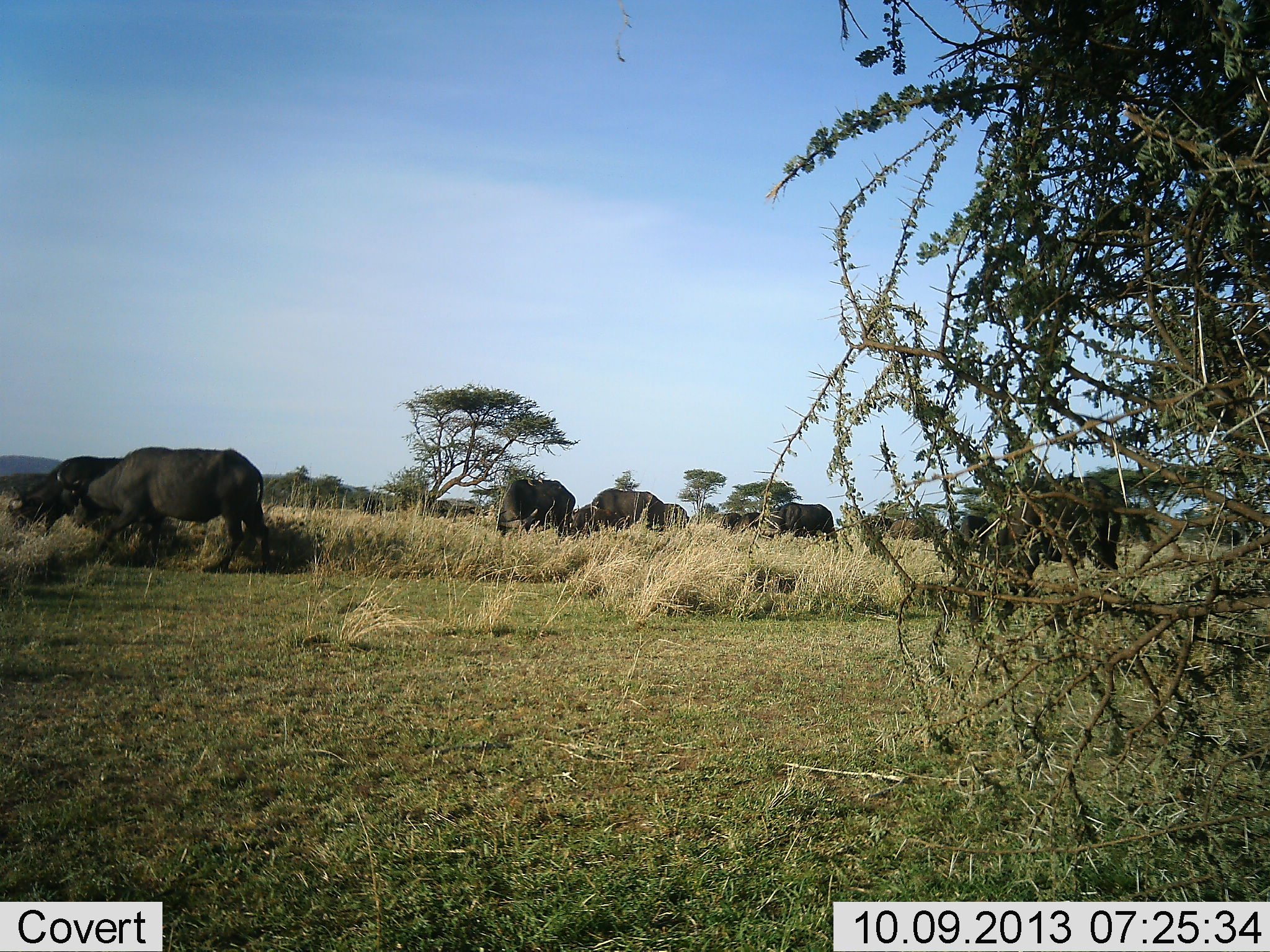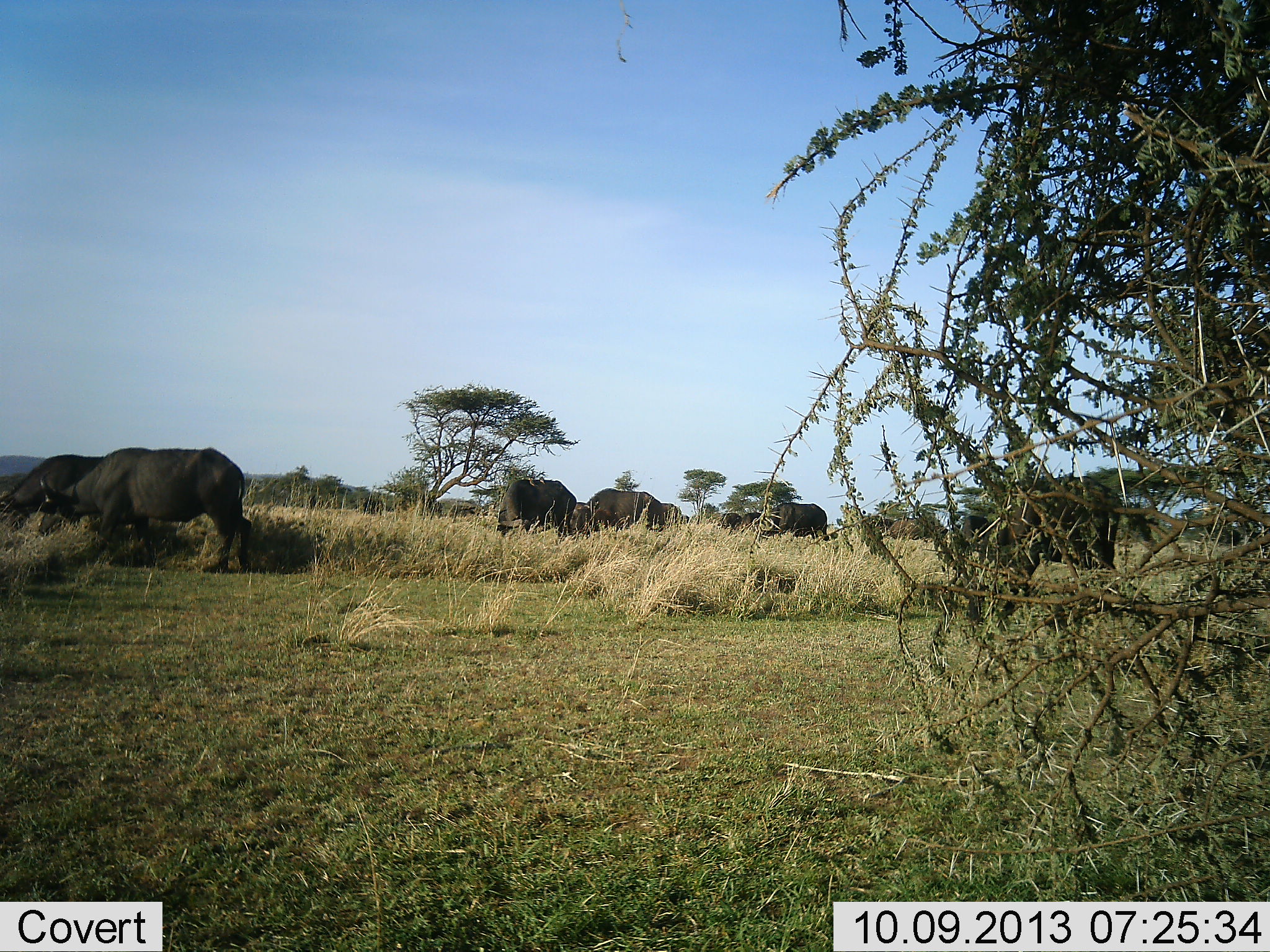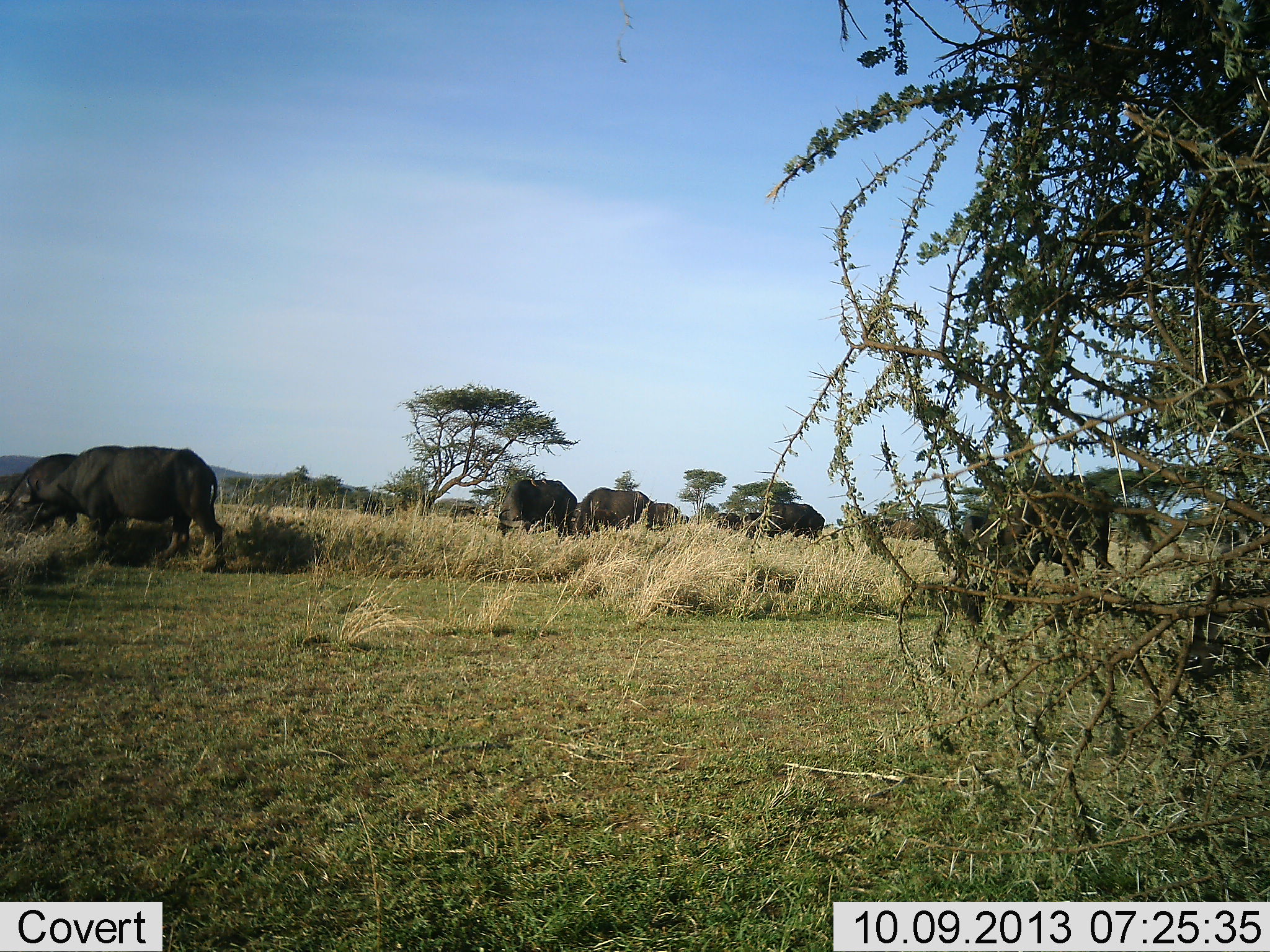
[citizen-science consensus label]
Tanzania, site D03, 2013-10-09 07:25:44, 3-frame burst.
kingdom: Animalia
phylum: Chordata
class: Mammalia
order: Artiodactyla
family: Bovidae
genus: Syncerus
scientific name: Syncerus caffer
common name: cape buffalo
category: buffalo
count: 10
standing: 18%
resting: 0%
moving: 47%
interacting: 0%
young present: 0%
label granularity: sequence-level